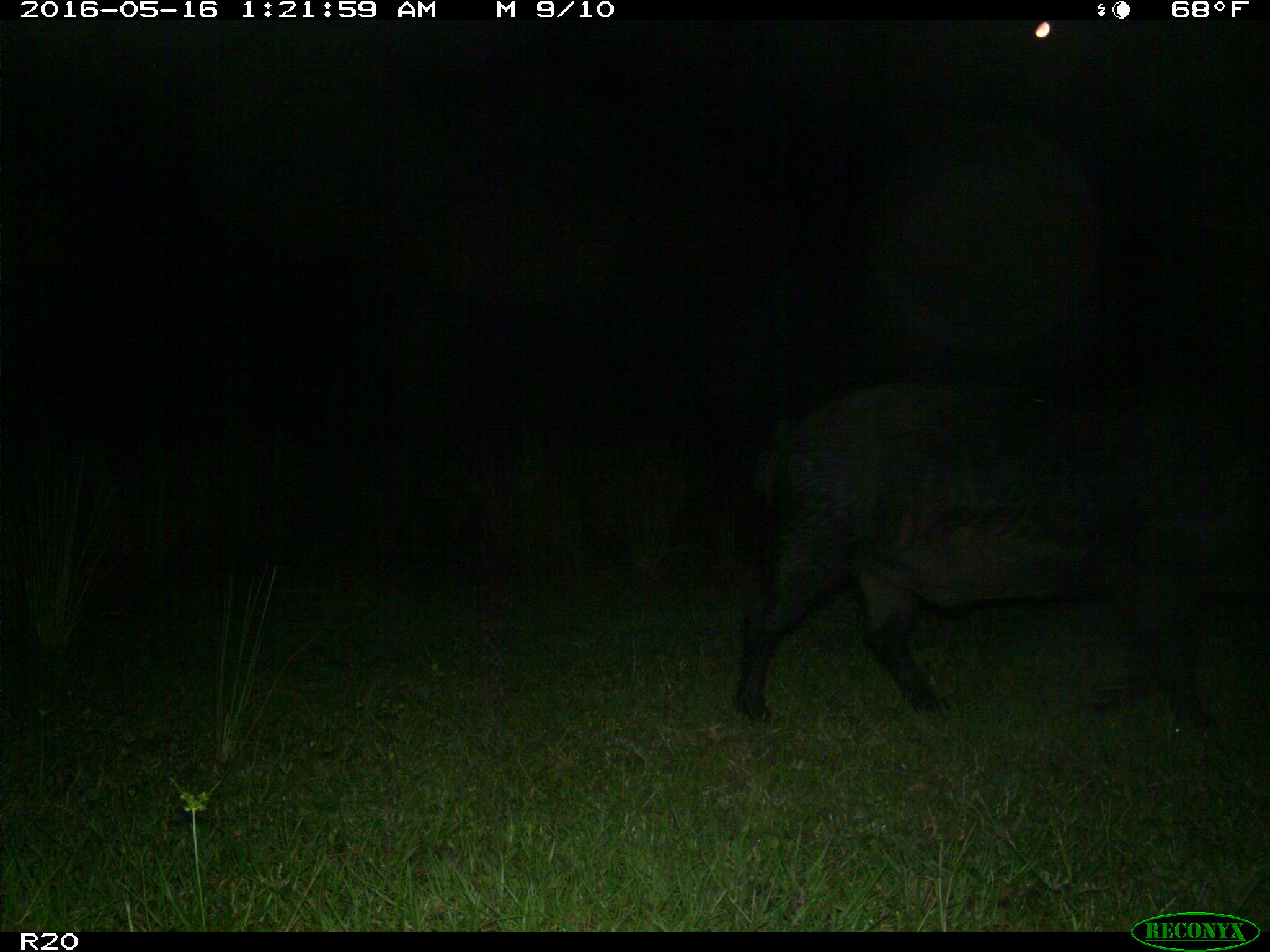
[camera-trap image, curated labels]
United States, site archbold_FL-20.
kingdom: Animalia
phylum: Chordata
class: Mammalia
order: Artiodactyla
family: Suidae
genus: Sus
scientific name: Sus scrofa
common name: wild boar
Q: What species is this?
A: Sus scrofa (wild boar).